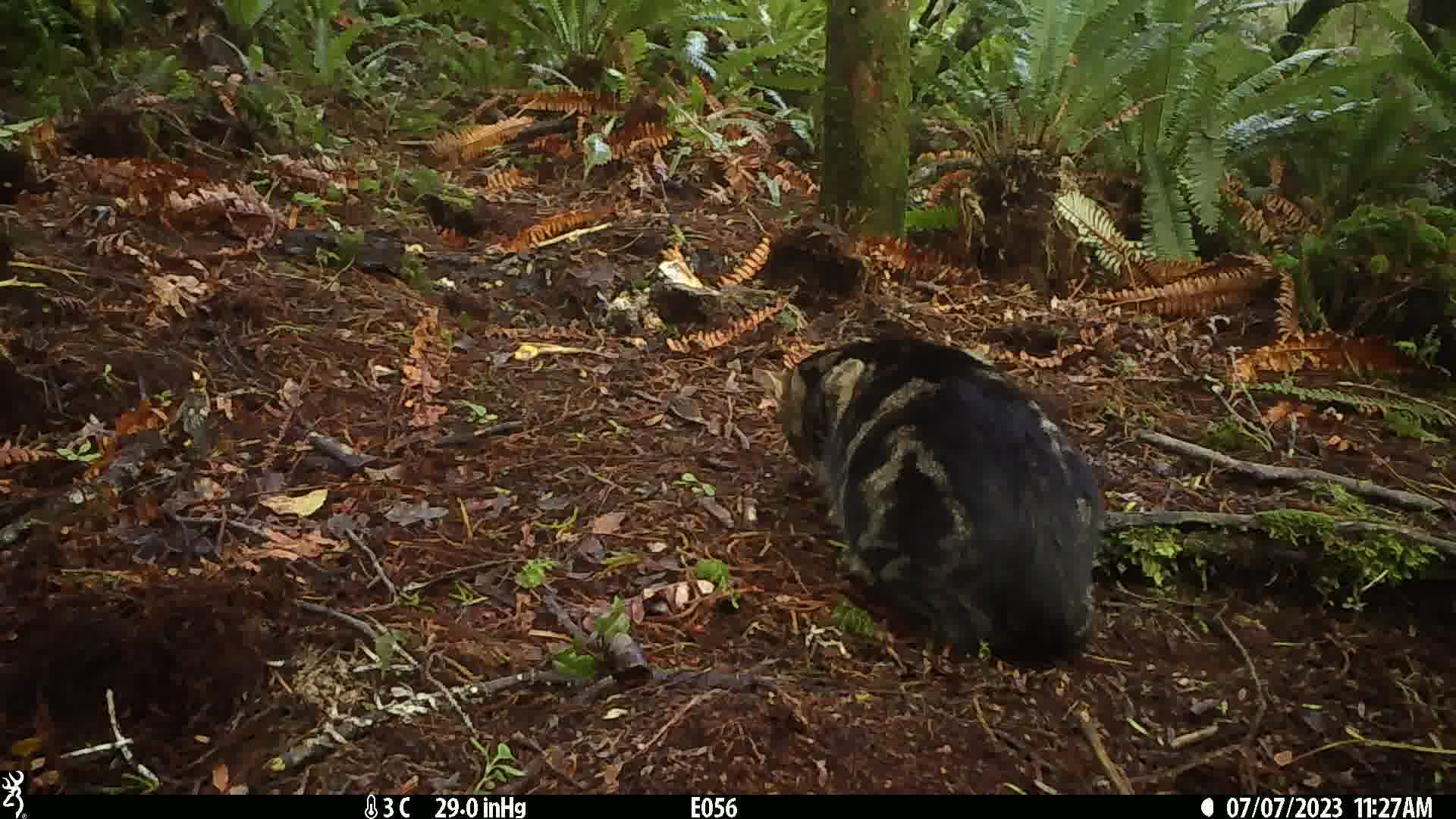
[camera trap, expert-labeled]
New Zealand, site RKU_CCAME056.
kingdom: Animalia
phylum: Chordata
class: Mammalia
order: Carnivora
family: Felidae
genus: Felis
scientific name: Felis catus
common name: domestic cat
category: cat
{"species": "cat (domestic cat) (Felis catus)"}